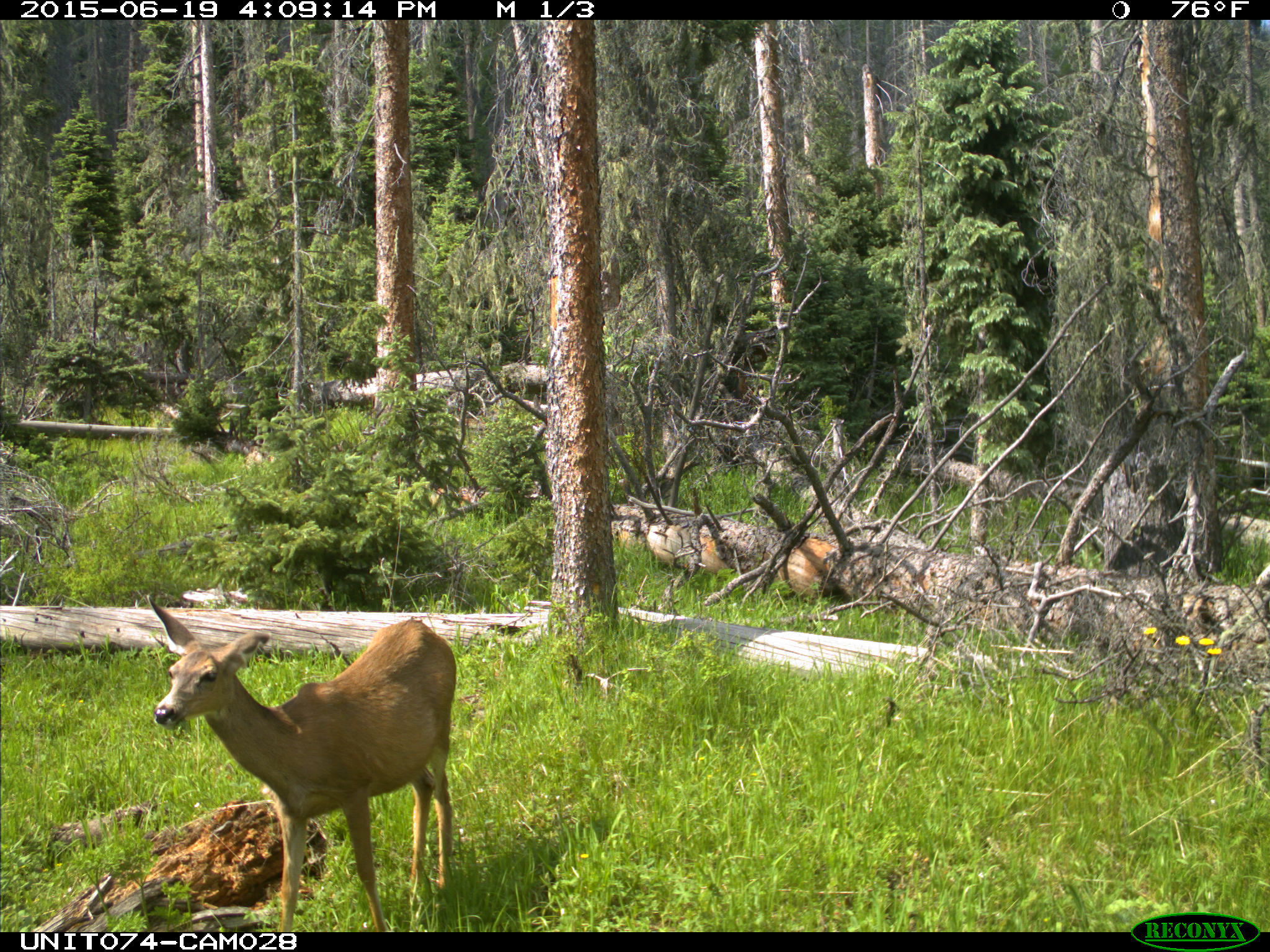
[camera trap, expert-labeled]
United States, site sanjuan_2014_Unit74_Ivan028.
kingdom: Animalia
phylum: Chordata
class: Mammalia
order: Artiodactyla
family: Cervidae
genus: Odocoileus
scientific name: Odocoileus hemionus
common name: mule deer